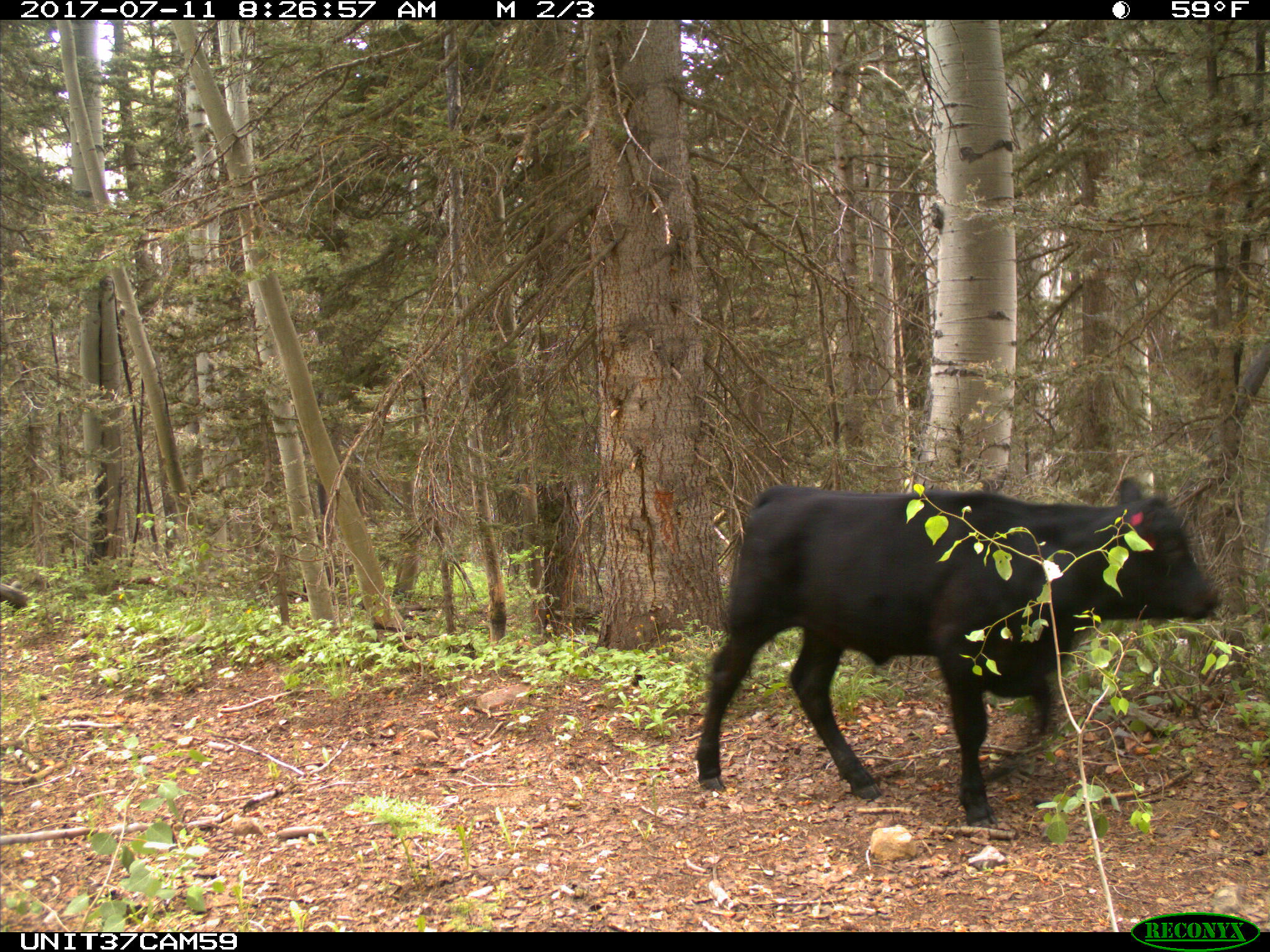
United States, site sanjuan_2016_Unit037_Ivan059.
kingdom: Animalia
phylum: Chordata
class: Mammalia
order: Artiodactyla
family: Bovidae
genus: Bos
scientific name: Bos taurus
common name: domestic cow